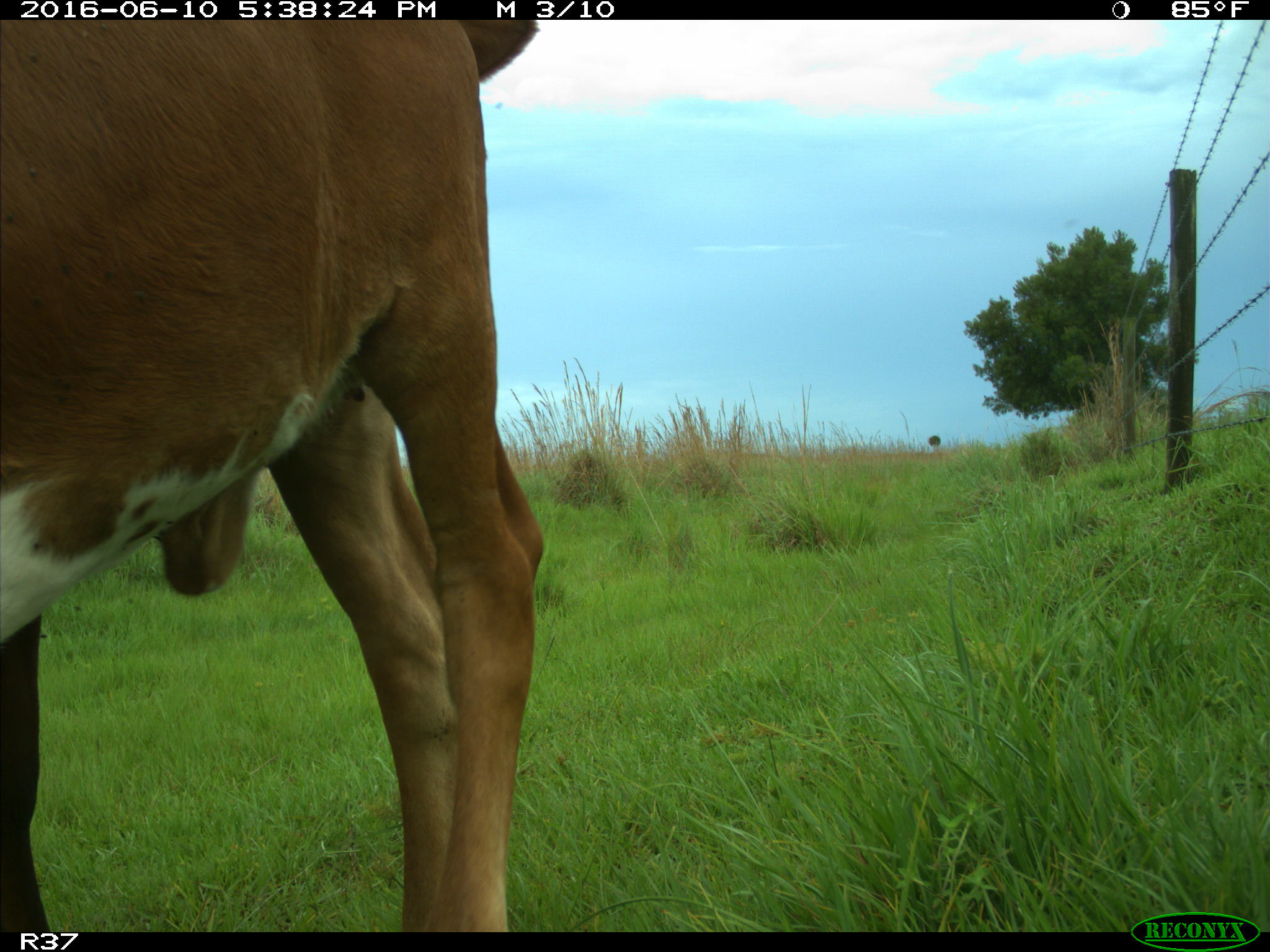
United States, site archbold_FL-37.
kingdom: Animalia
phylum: Chordata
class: Mammalia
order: Artiodactyla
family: Bovidae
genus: Bos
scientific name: Bos taurus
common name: domestic cow